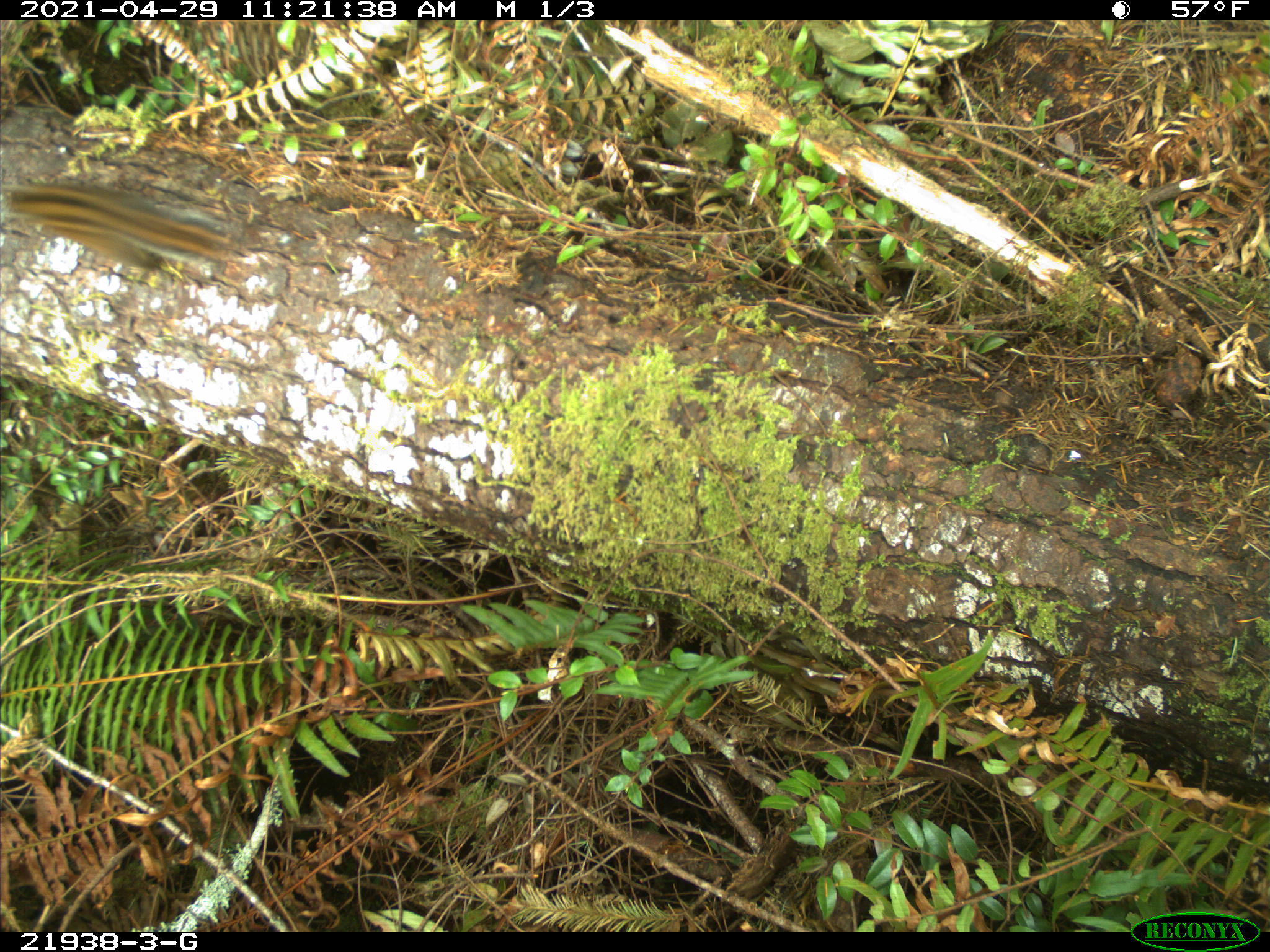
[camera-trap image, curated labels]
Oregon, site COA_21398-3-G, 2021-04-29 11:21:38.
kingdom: Animalia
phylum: Chordata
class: Mammalia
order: Rodentia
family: Sciuridae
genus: Neotamias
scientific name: Neotamias townsendii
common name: townsend's chipmunk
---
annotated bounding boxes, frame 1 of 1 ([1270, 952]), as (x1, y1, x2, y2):
townsend's chipmunk: (0, 175, 258, 283)